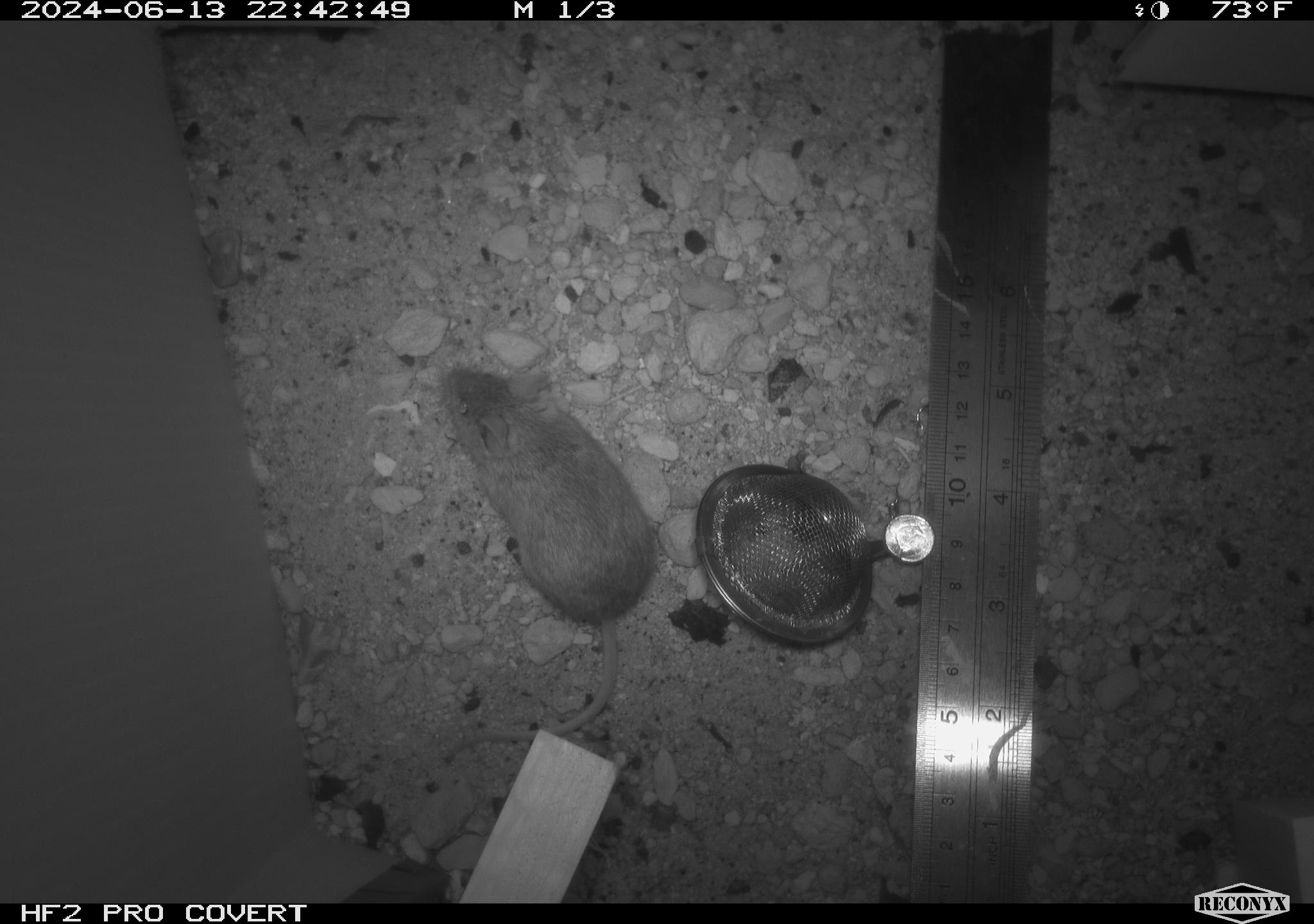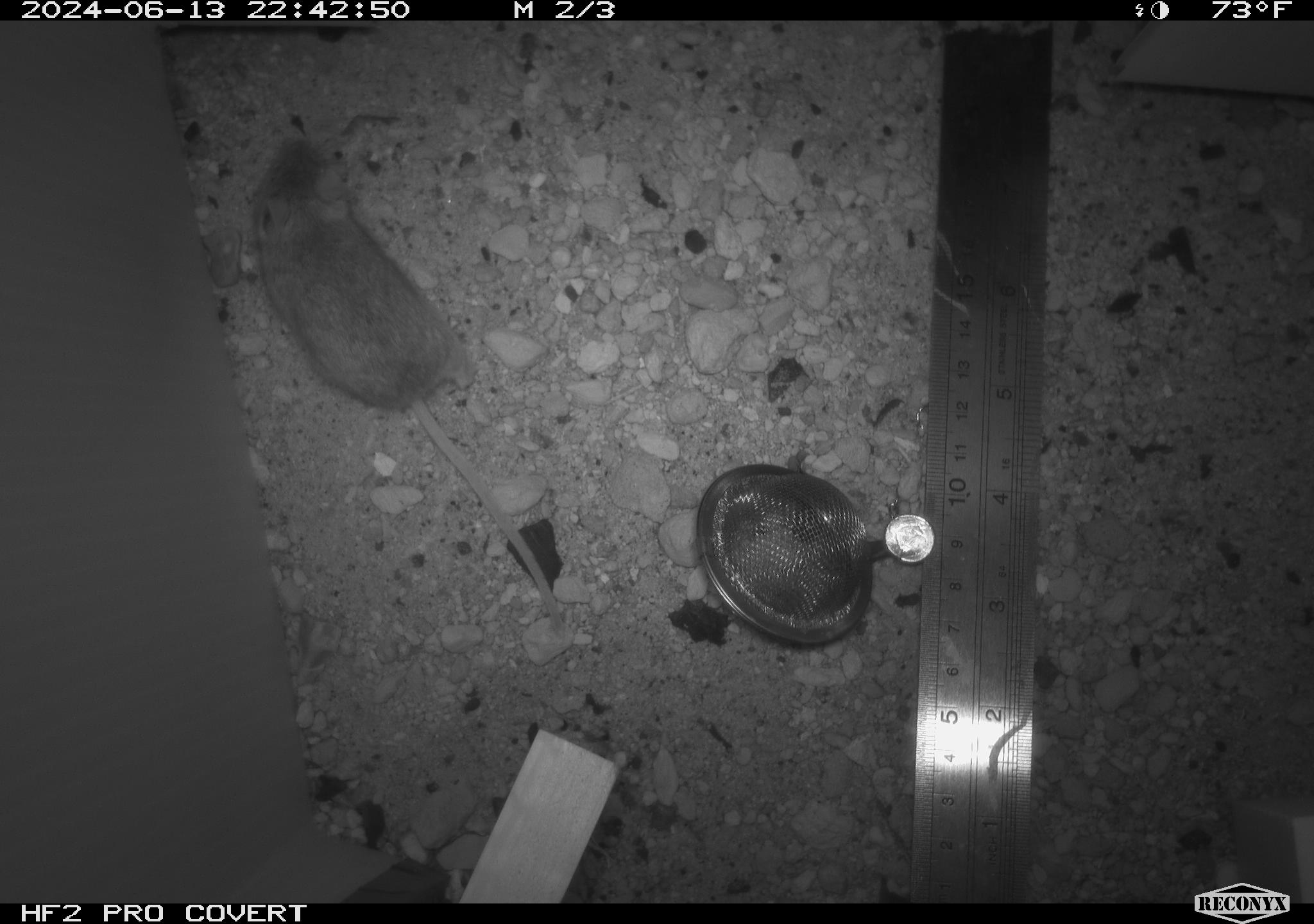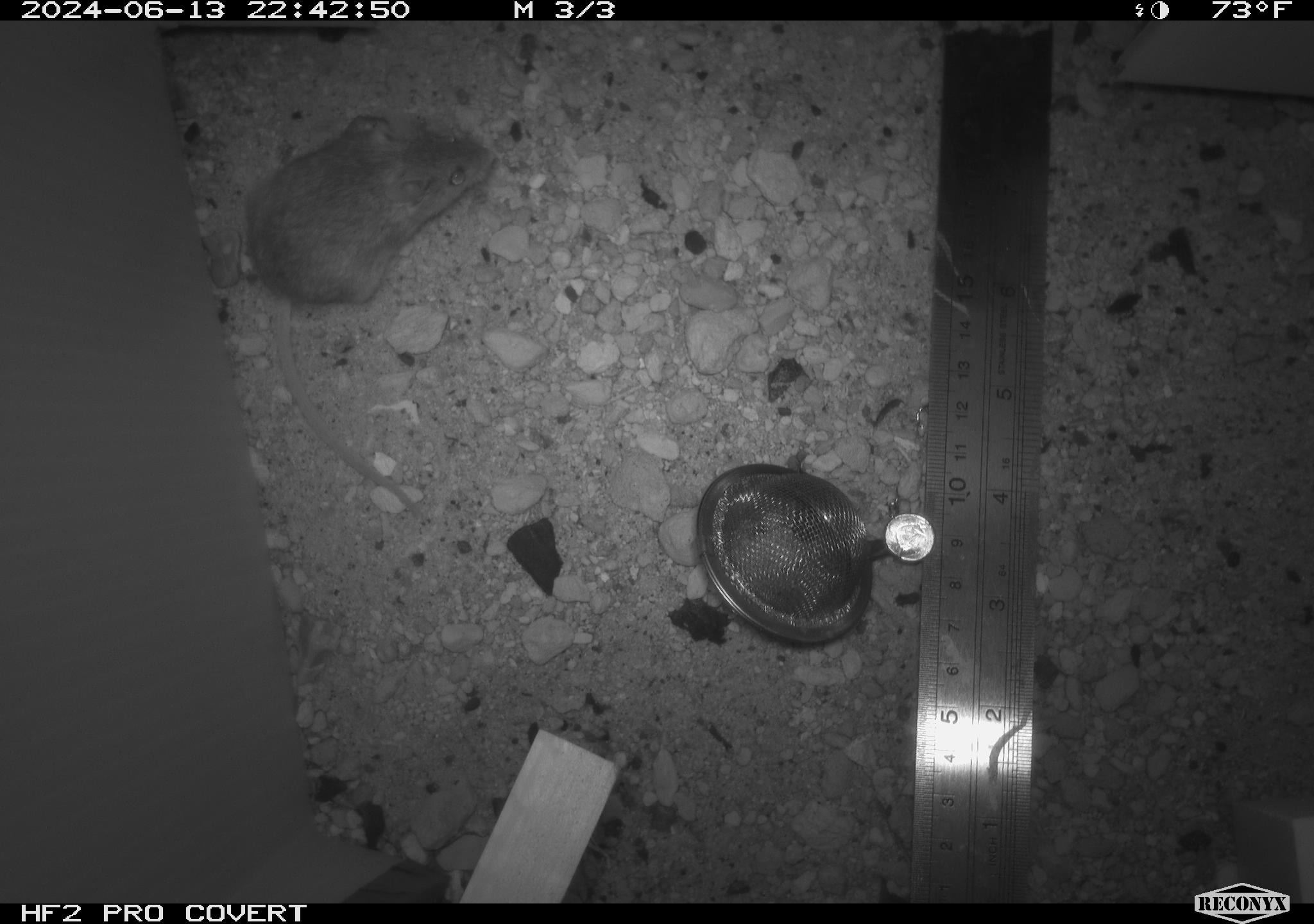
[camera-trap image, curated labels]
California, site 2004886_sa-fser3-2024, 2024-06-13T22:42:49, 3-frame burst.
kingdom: Animalia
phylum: Chordata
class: Mammalia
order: Rodentia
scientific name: Rodentia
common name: rodent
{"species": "rodent (Rodentia)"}